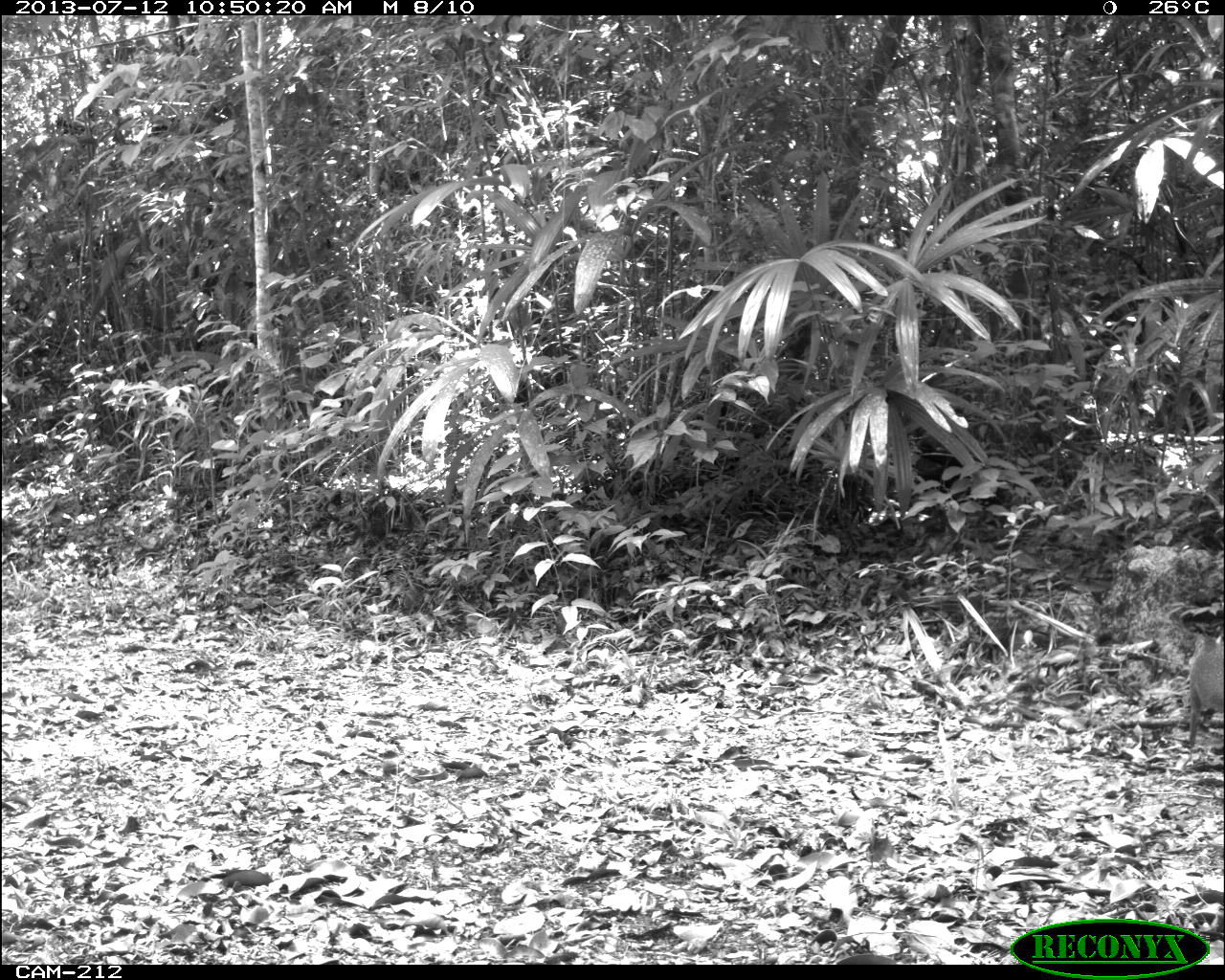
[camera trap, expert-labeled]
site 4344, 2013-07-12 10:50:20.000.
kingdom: Animalia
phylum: Chordata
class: Mammalia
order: Rodentia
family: Dasyproctidae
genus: Dasyprocta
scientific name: Dasyprocta punctata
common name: central american agouti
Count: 1.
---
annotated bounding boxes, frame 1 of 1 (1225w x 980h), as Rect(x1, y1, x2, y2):
dasyprocta punctata: Rect(1187, 630, 1224, 746)